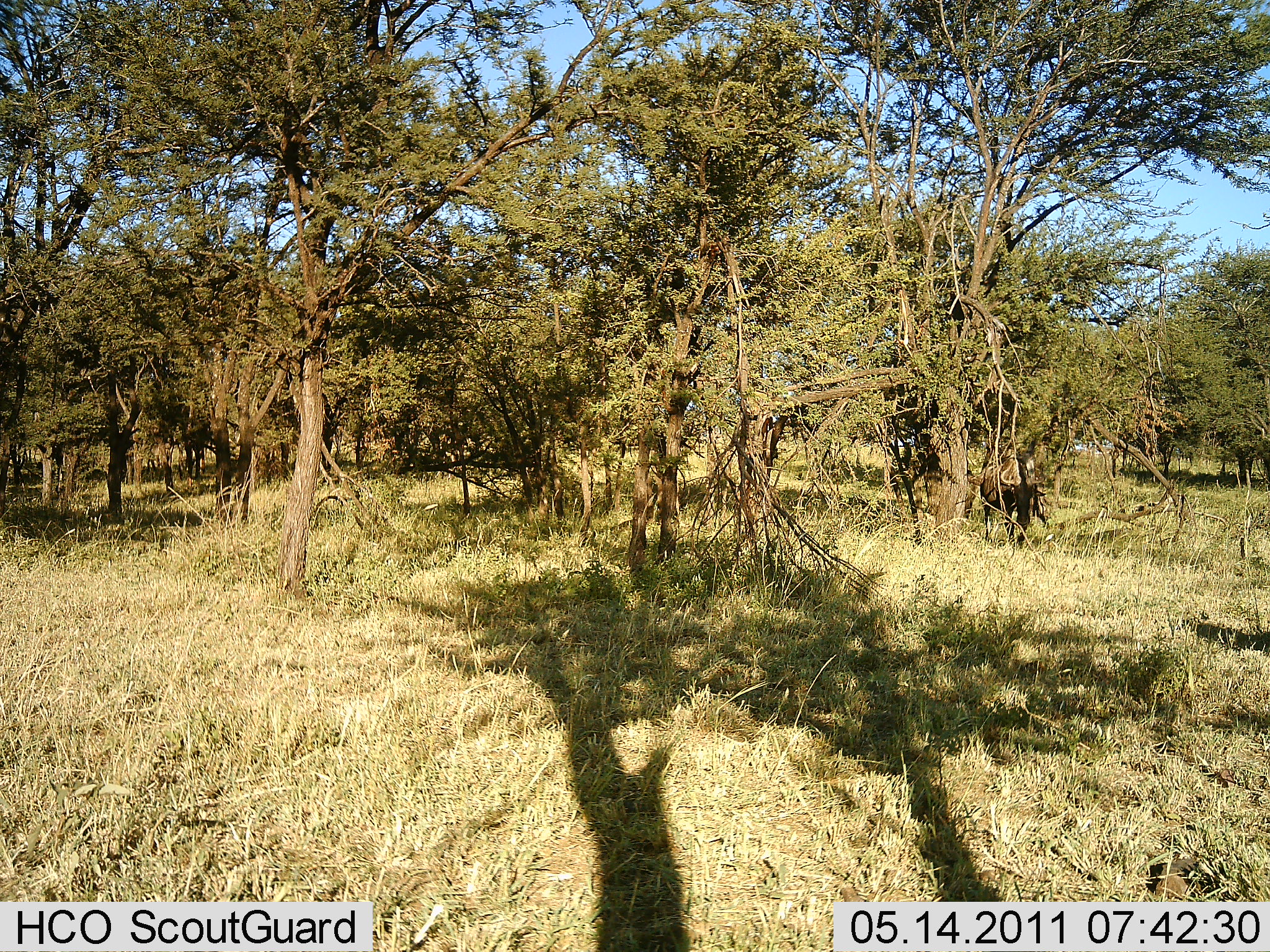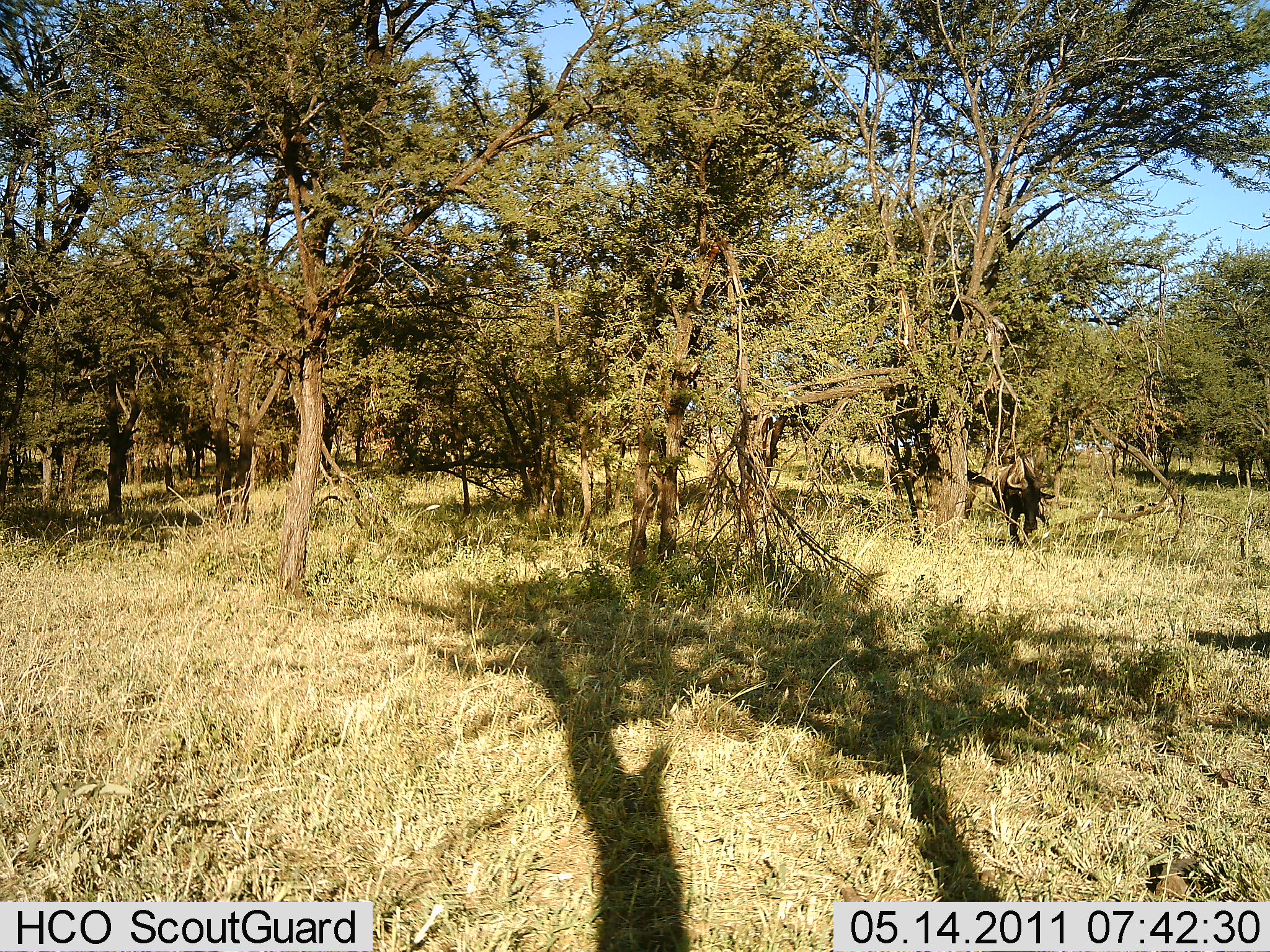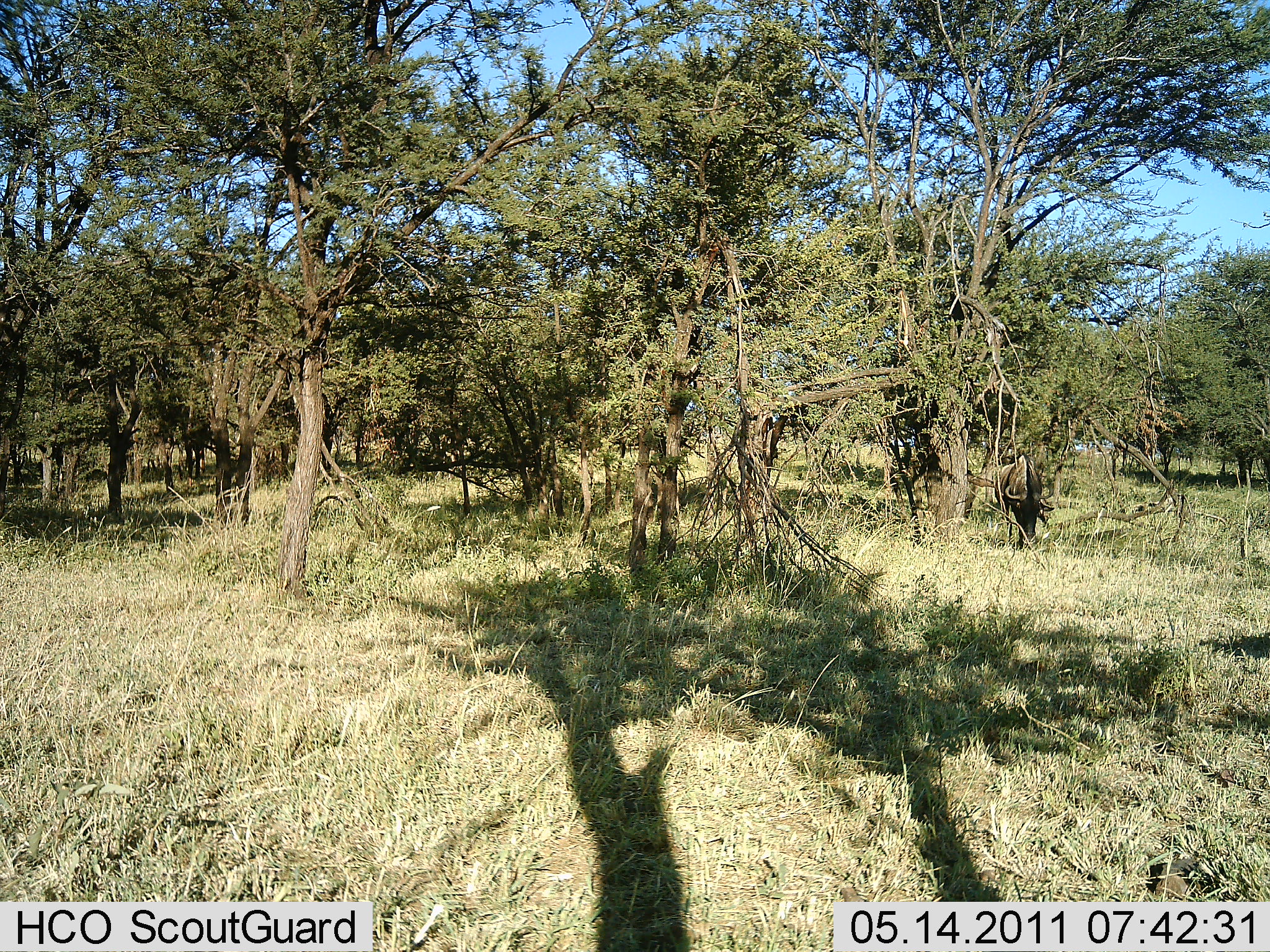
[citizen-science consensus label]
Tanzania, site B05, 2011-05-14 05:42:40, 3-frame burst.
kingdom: Animalia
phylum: Chordata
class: Mammalia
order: Artiodactyla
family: Bovidae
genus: Connochaetes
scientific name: Connochaetes taurinus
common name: blue wildebeest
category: wildebeest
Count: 1.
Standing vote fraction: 15%.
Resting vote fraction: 0%.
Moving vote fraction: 85%.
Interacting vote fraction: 0%.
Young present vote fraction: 0%.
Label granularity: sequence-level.